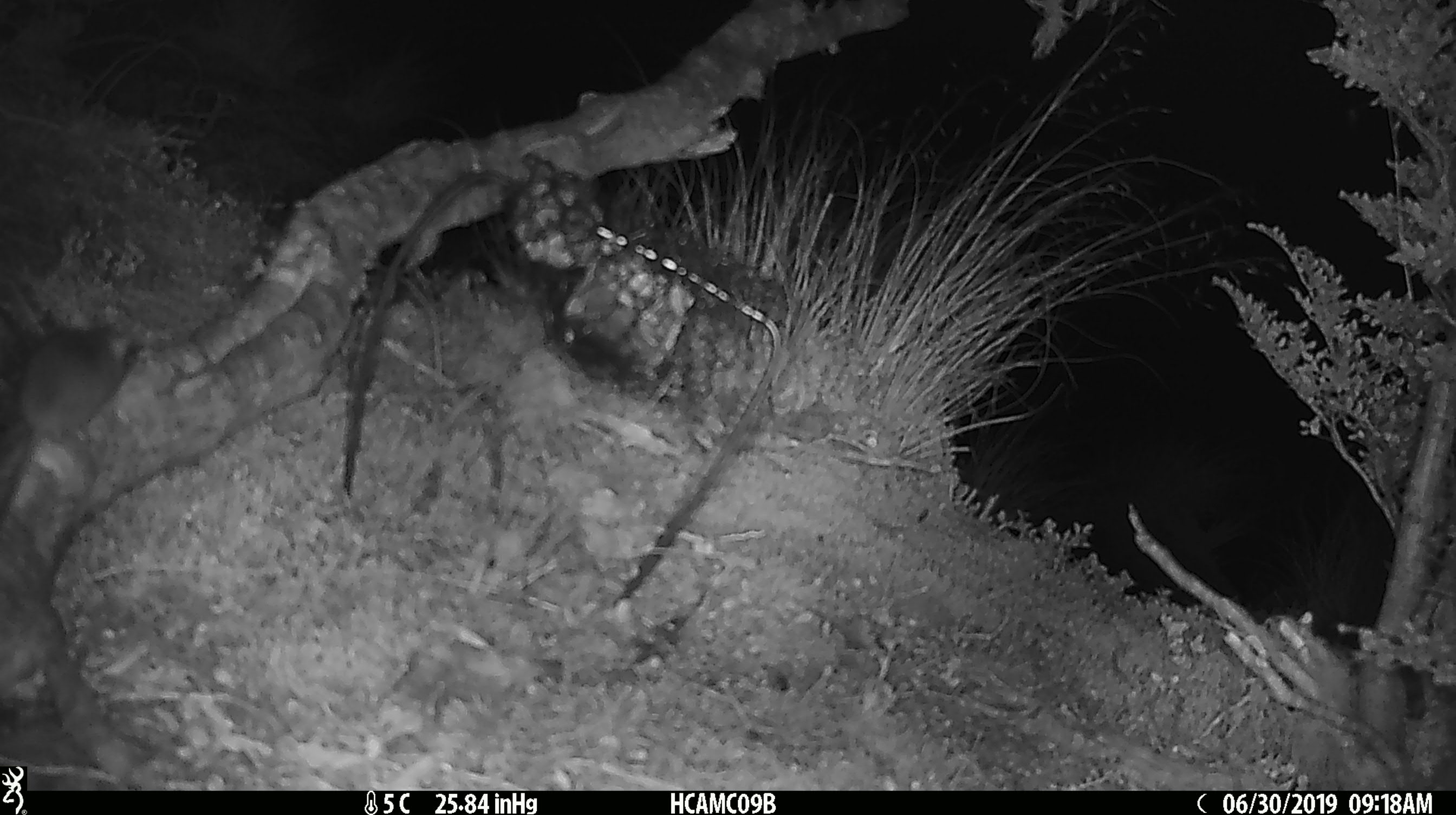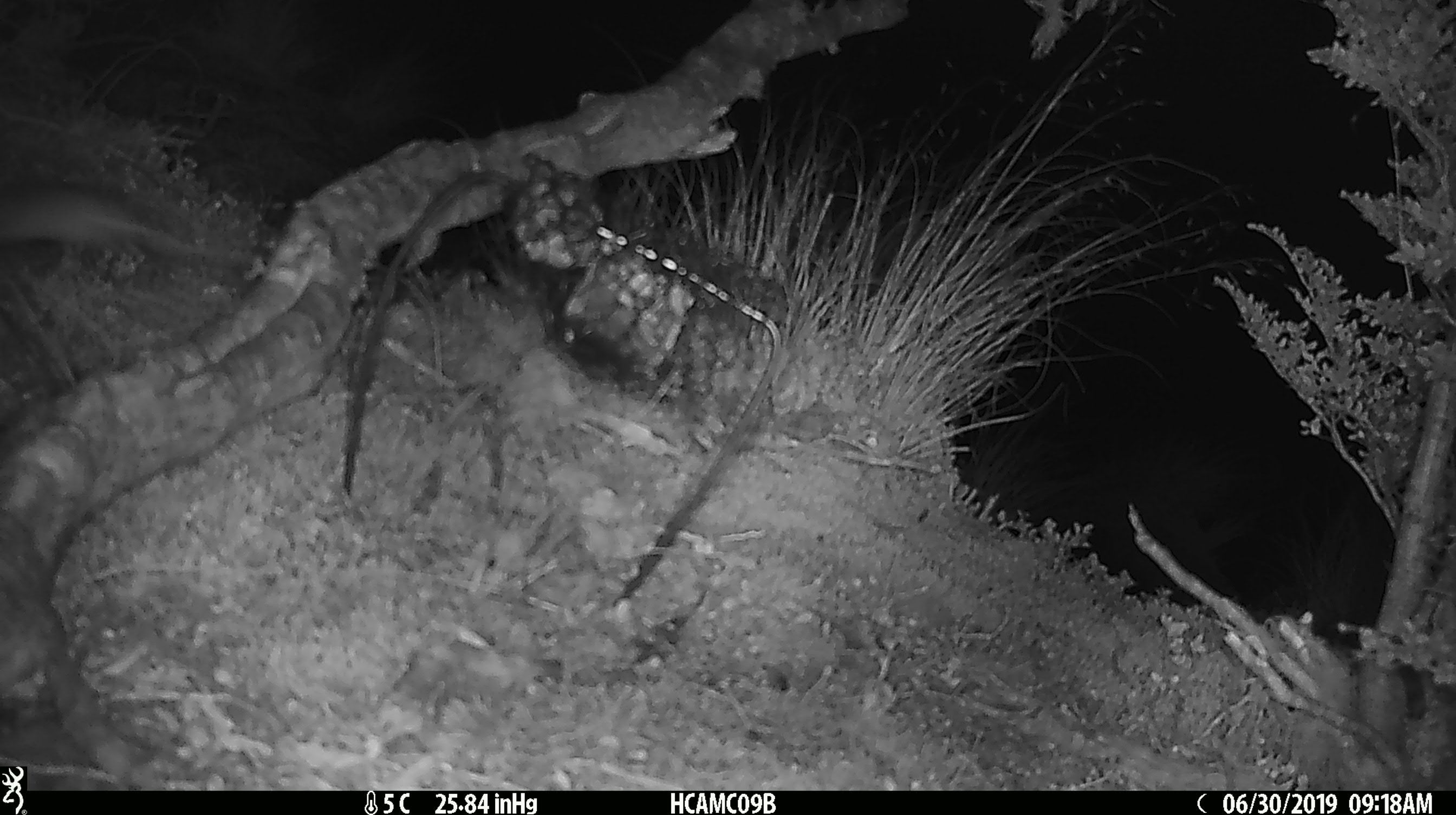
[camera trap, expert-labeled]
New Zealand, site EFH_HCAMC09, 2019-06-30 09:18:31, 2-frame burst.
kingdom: Animalia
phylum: Chordata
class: Mammalia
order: Rodentia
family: Muridae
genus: Mus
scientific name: Mus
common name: mouse